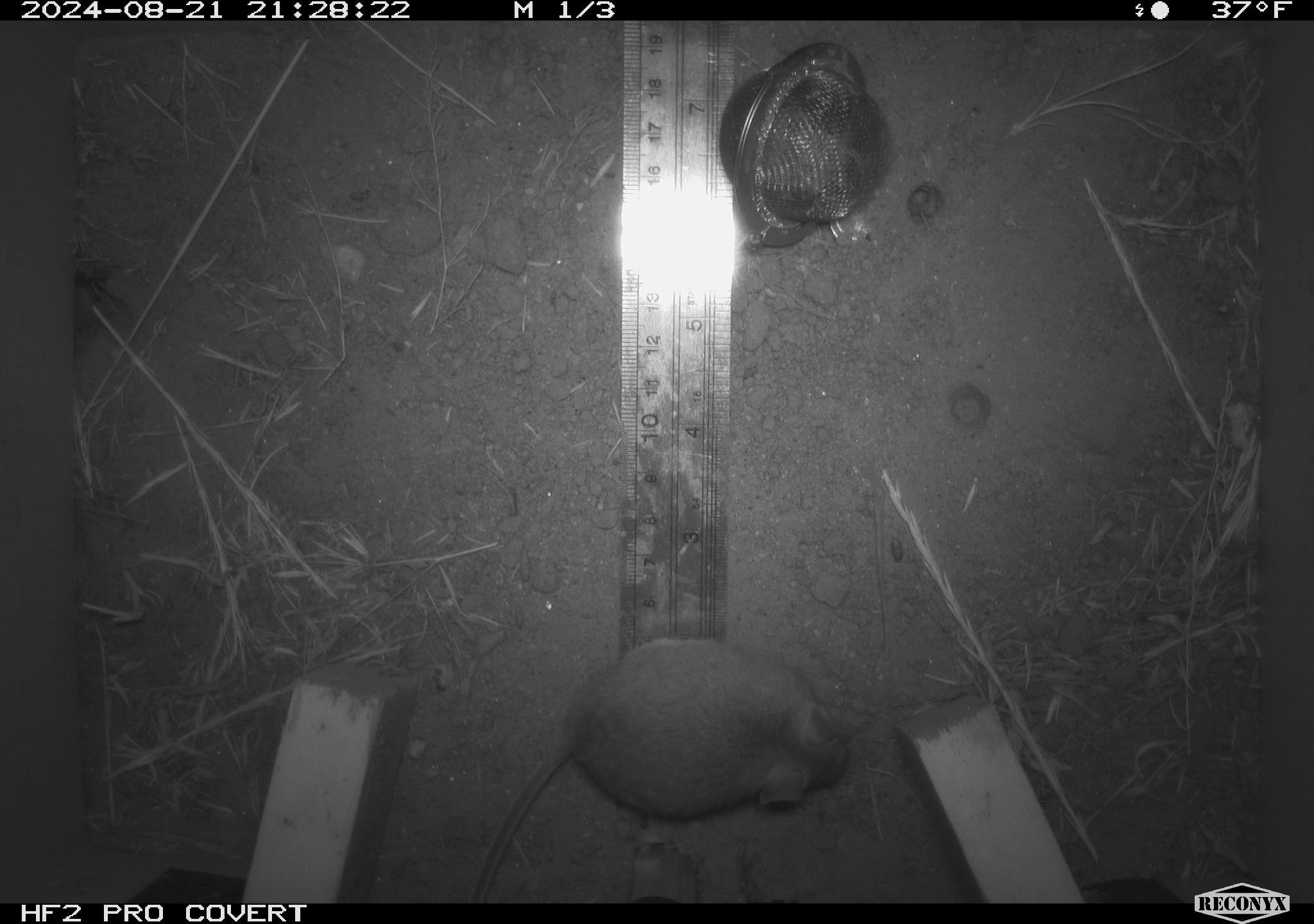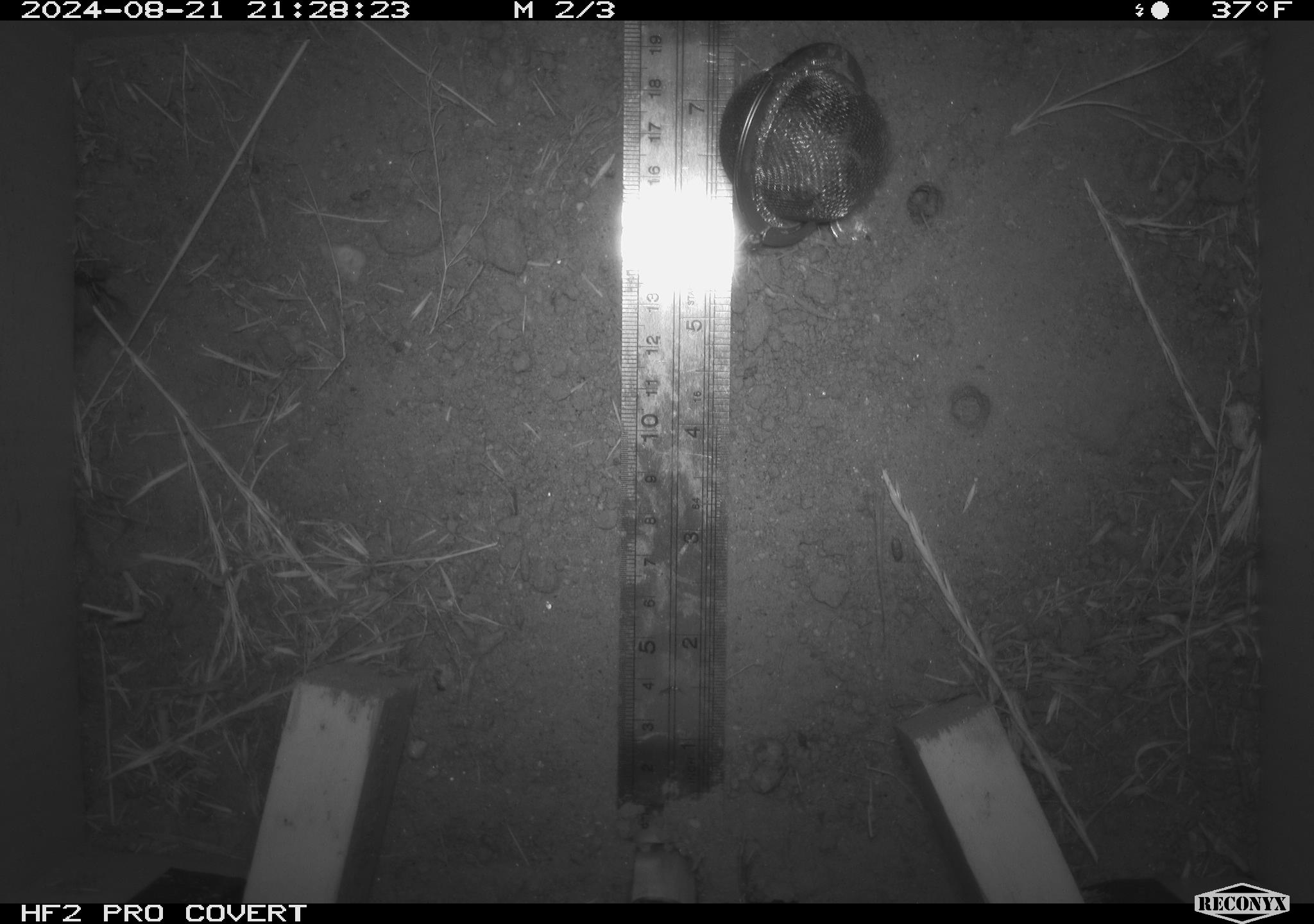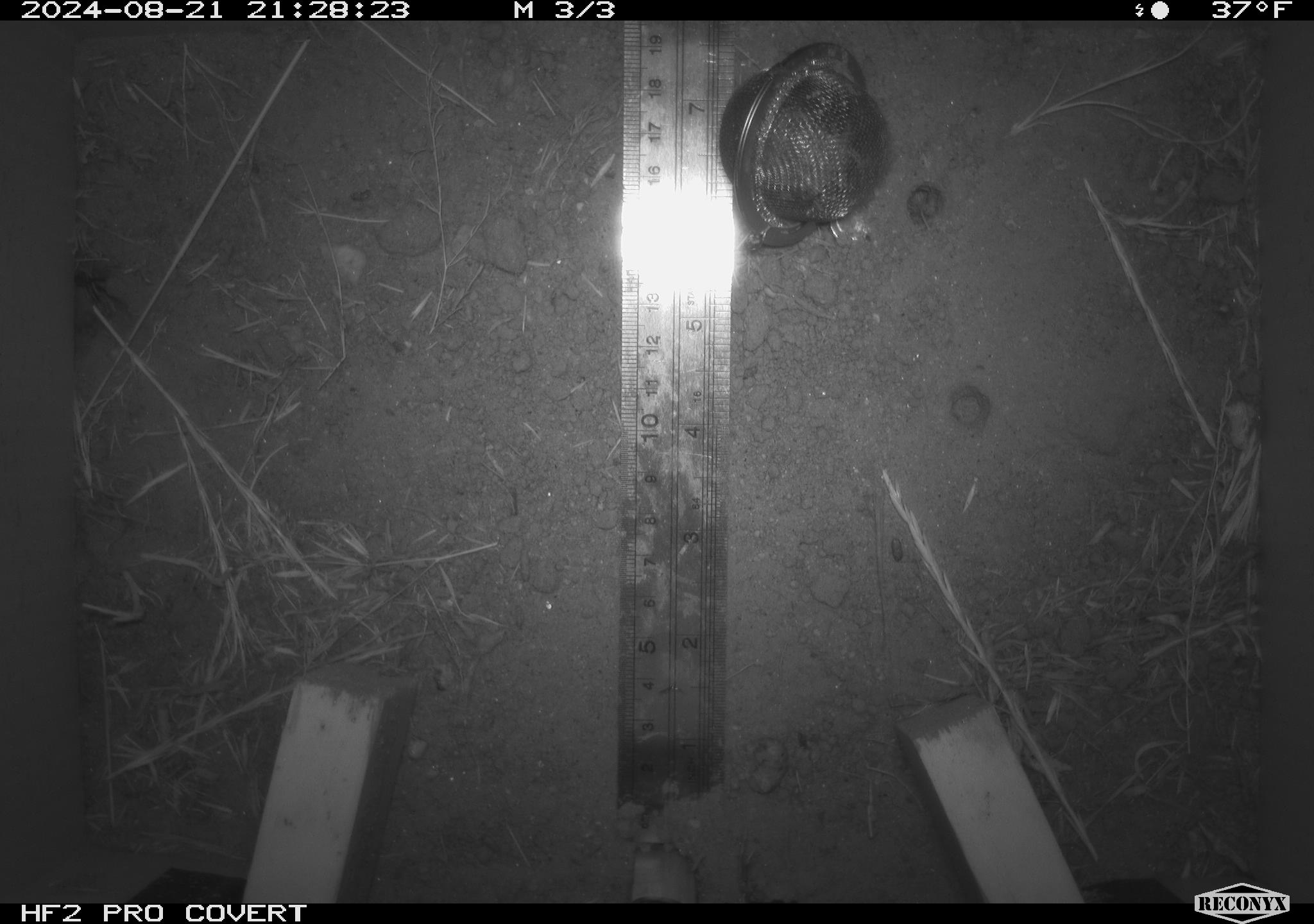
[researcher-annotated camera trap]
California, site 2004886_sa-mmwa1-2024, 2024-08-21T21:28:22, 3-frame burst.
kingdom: Animalia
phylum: Chordata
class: Mammalia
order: Rodentia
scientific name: Rodentia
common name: mouse species